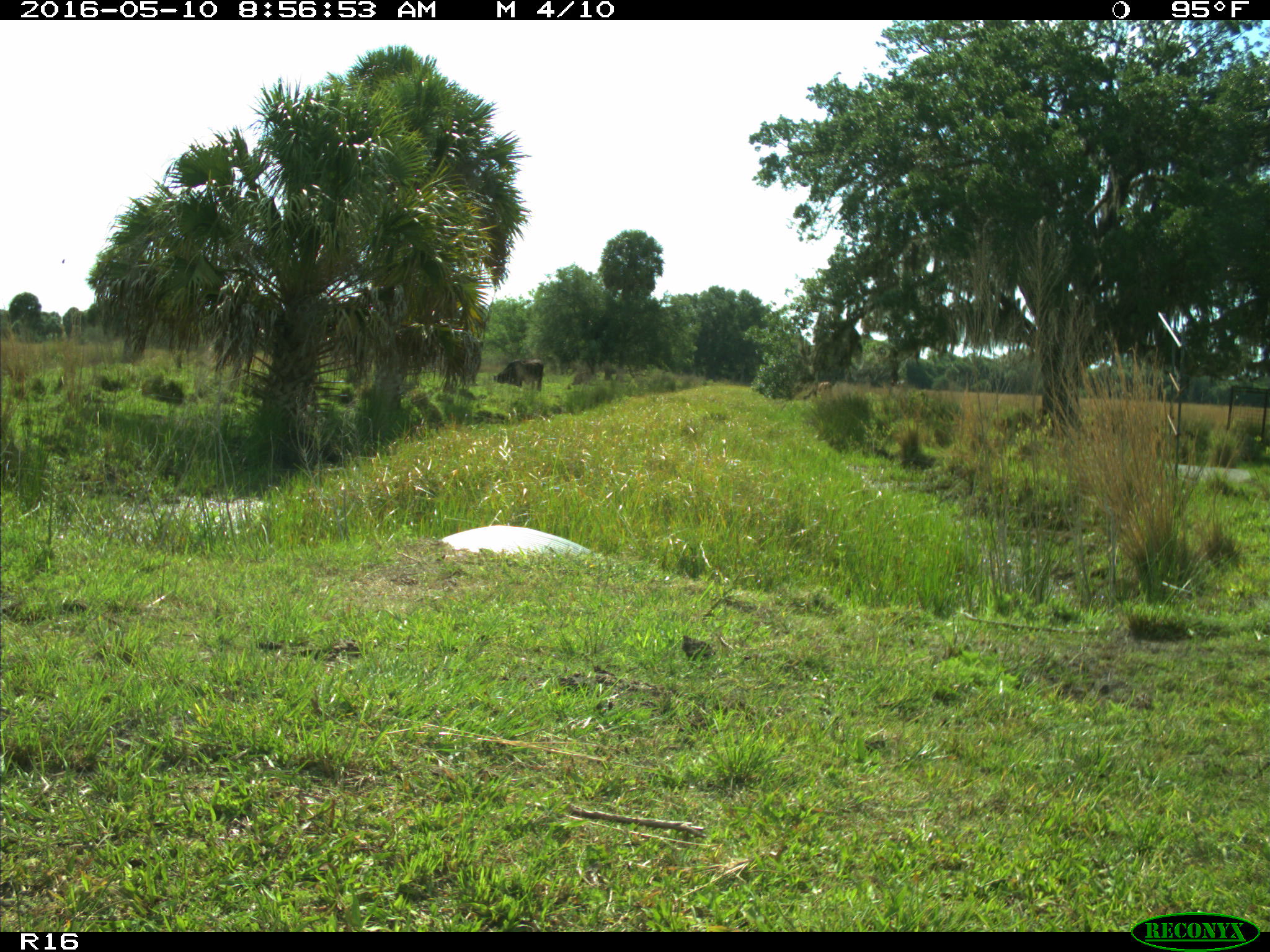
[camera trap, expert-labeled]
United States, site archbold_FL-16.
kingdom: Animalia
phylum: Chordata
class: Mammalia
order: Artiodactyla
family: Bovidae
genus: Bos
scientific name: Bos taurus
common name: domestic cow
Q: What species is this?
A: Bos taurus (domestic cow).